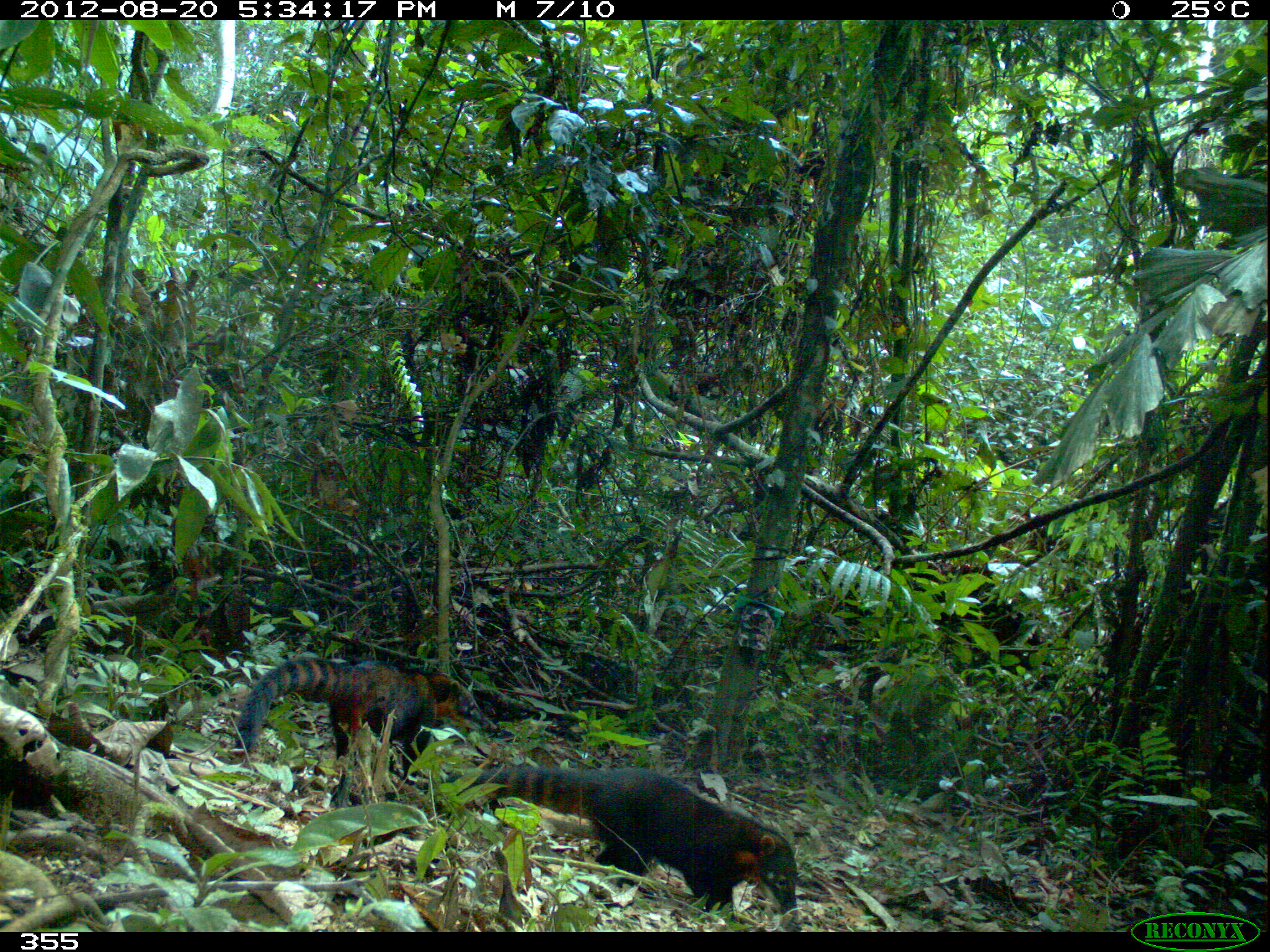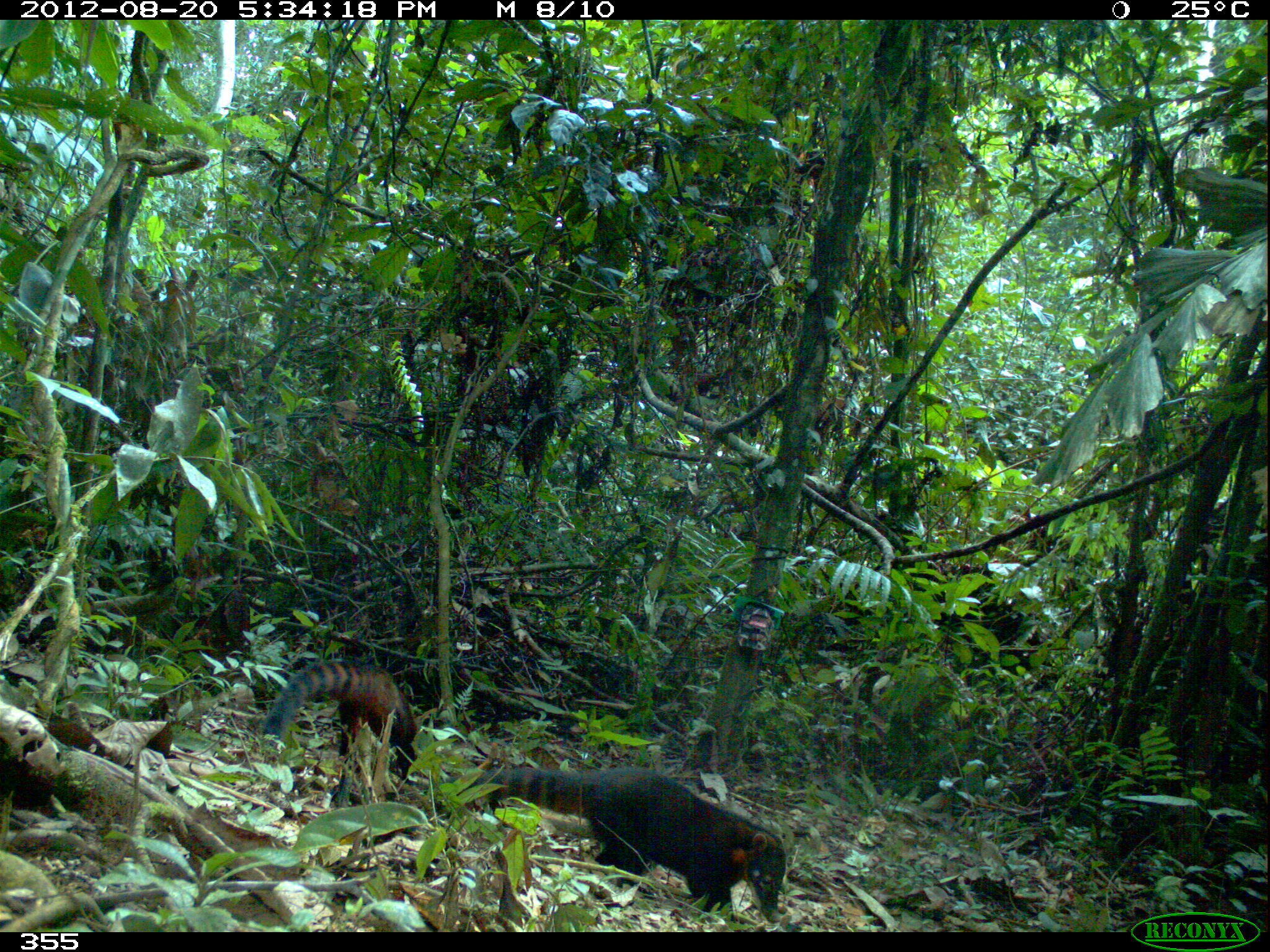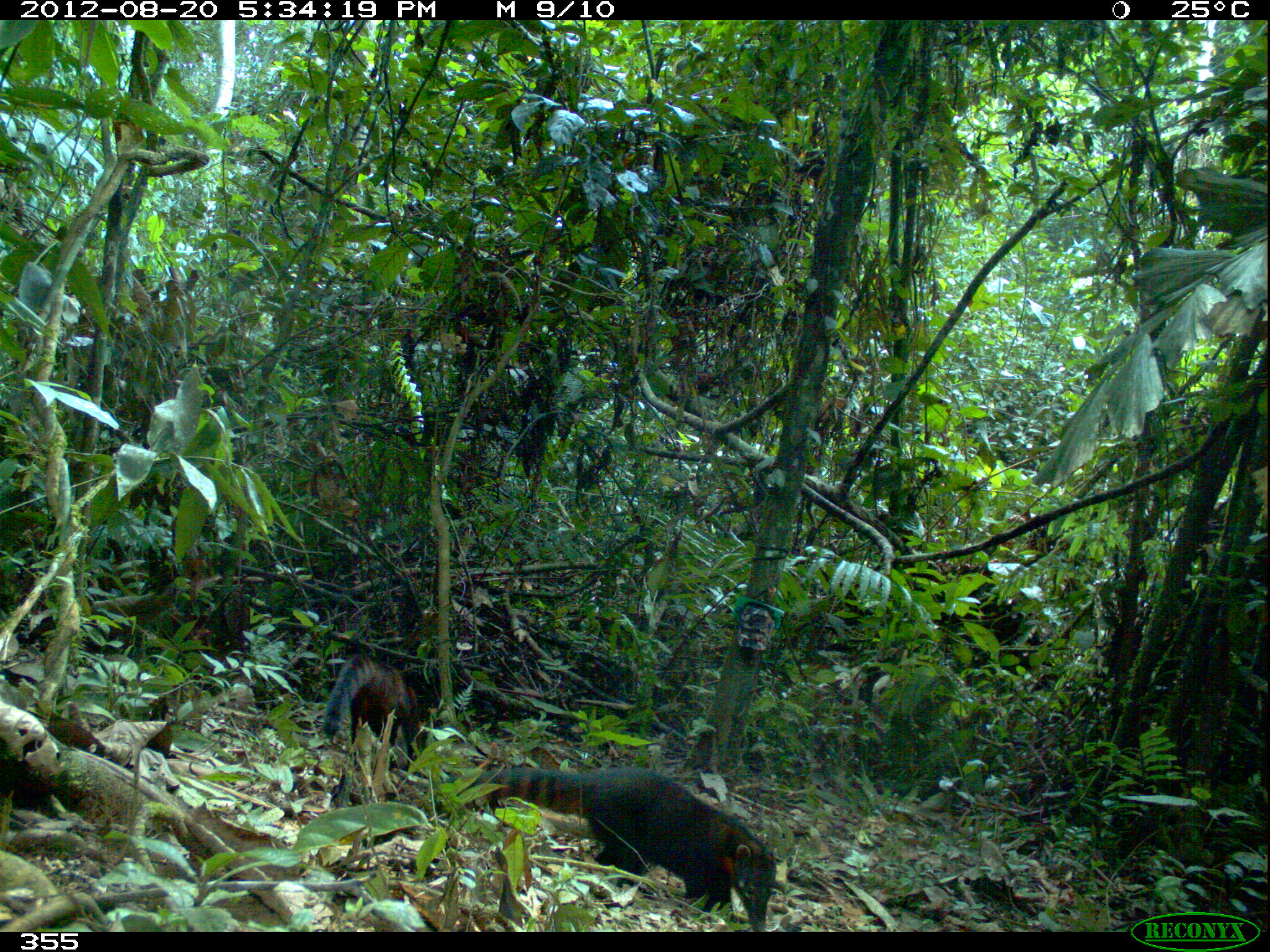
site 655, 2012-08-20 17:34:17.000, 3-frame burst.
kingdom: Animalia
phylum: Chordata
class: Mammalia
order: Carnivora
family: Procyonidae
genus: Nasua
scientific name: Nasua nasua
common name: south american coati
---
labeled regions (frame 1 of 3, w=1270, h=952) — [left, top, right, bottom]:
nasua nasua: [440, 761, 804, 931]; [232, 656, 505, 811]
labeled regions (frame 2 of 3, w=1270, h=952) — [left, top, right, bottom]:
nasua nasua: [439, 764, 789, 922]; [259, 659, 420, 782]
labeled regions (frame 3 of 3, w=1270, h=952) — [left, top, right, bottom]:
nasua nasua: [435, 761, 778, 931]; [322, 651, 422, 773]